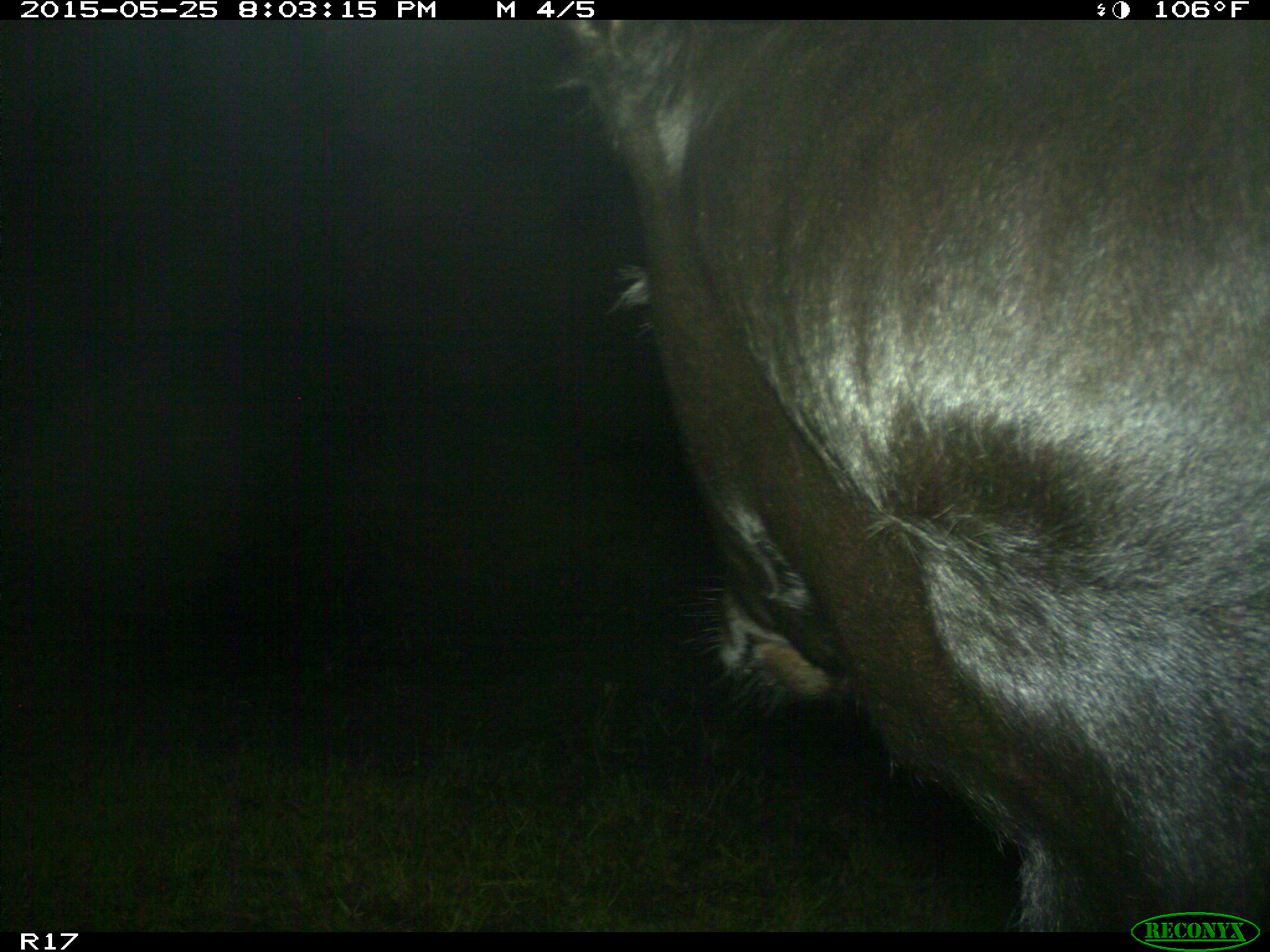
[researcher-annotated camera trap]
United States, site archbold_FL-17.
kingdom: Animalia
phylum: Chordata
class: Mammalia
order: Artiodactyla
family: Bovidae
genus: Bos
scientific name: Bos taurus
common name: domestic cow